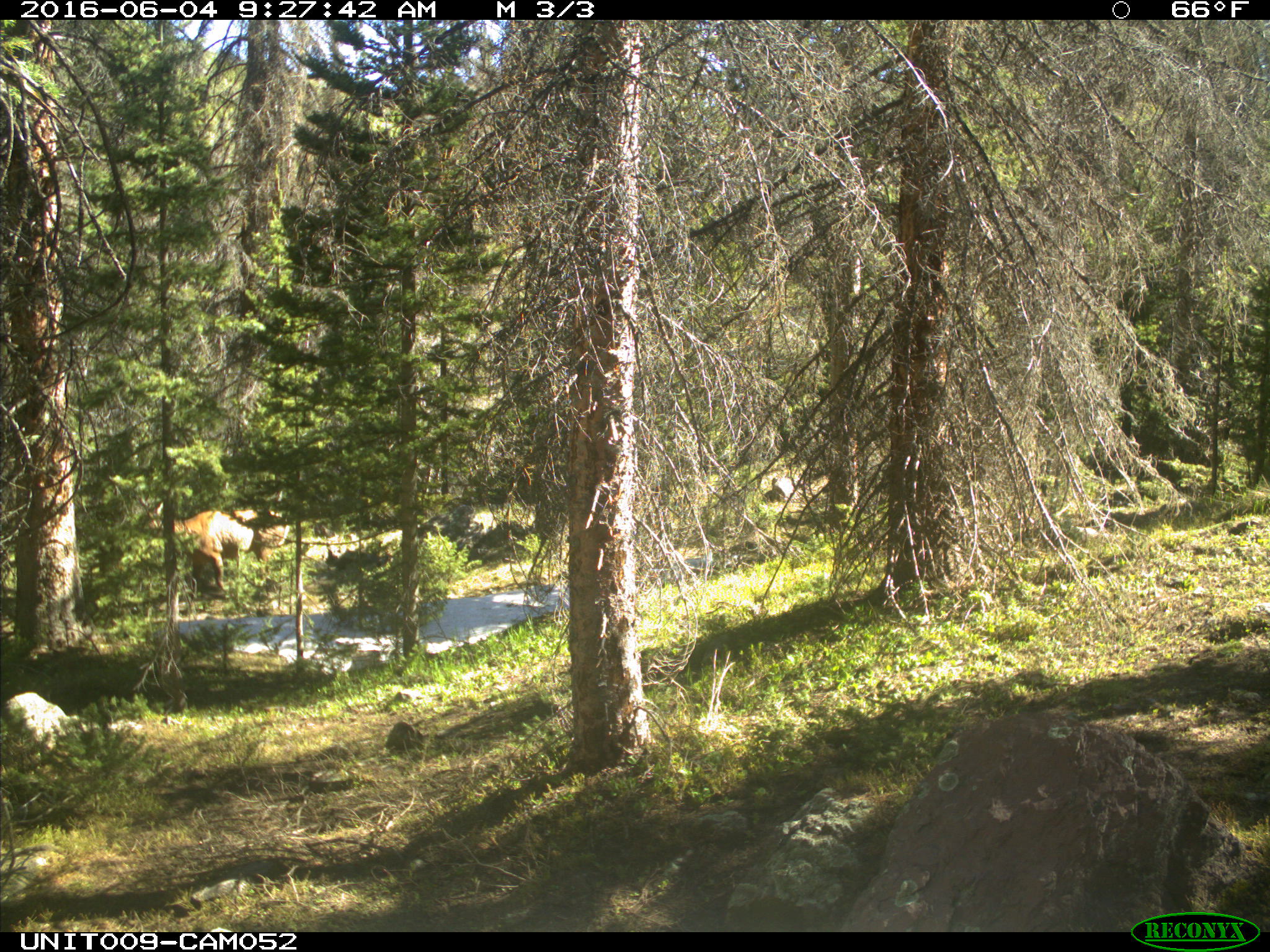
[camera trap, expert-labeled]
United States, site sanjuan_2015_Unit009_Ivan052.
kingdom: Animalia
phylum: Chordata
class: Mammalia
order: Artiodactyla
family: Cervidae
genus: Cervus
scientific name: Cervus elaphus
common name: red deer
Cervus elaphus (red deer).